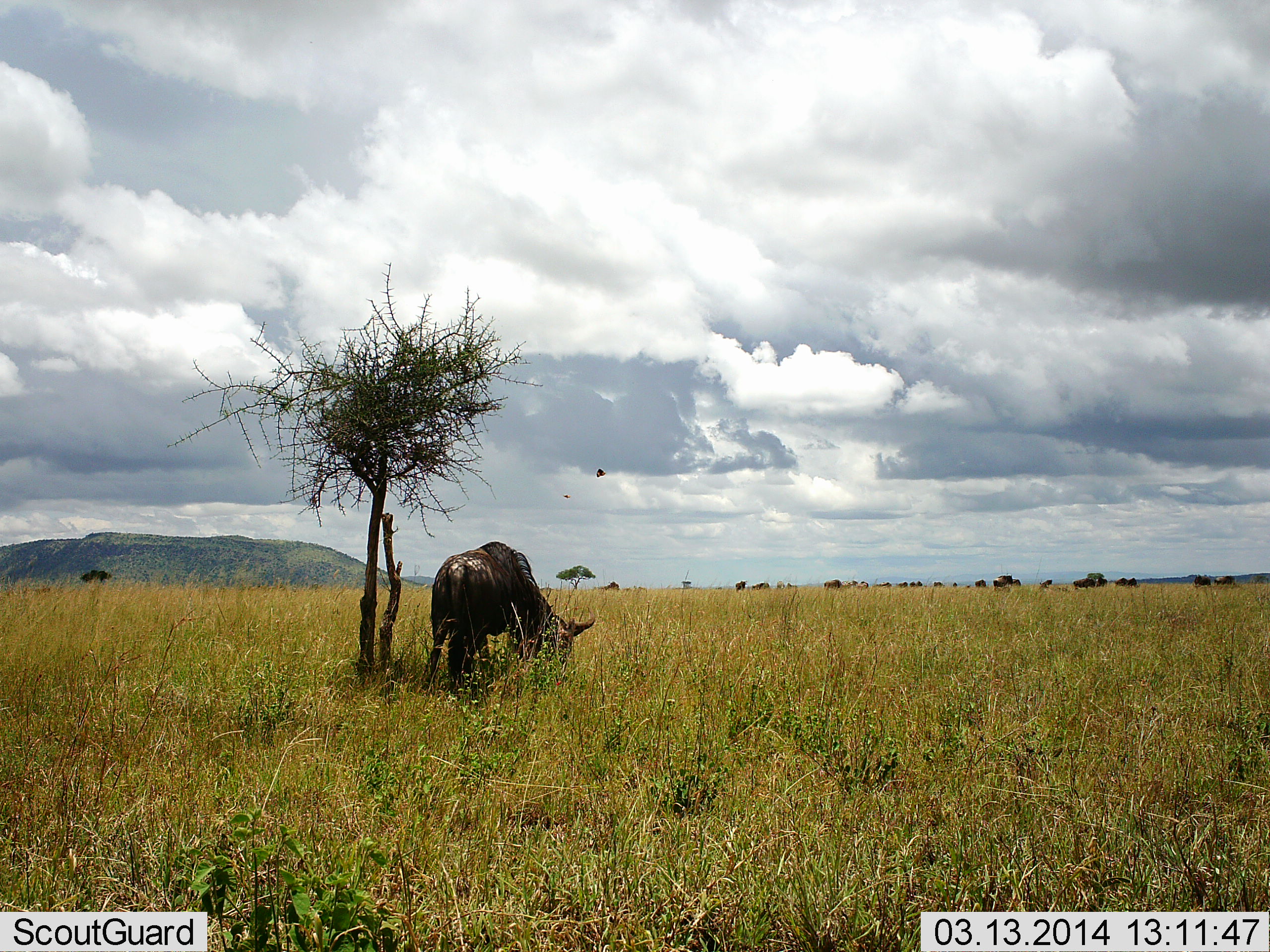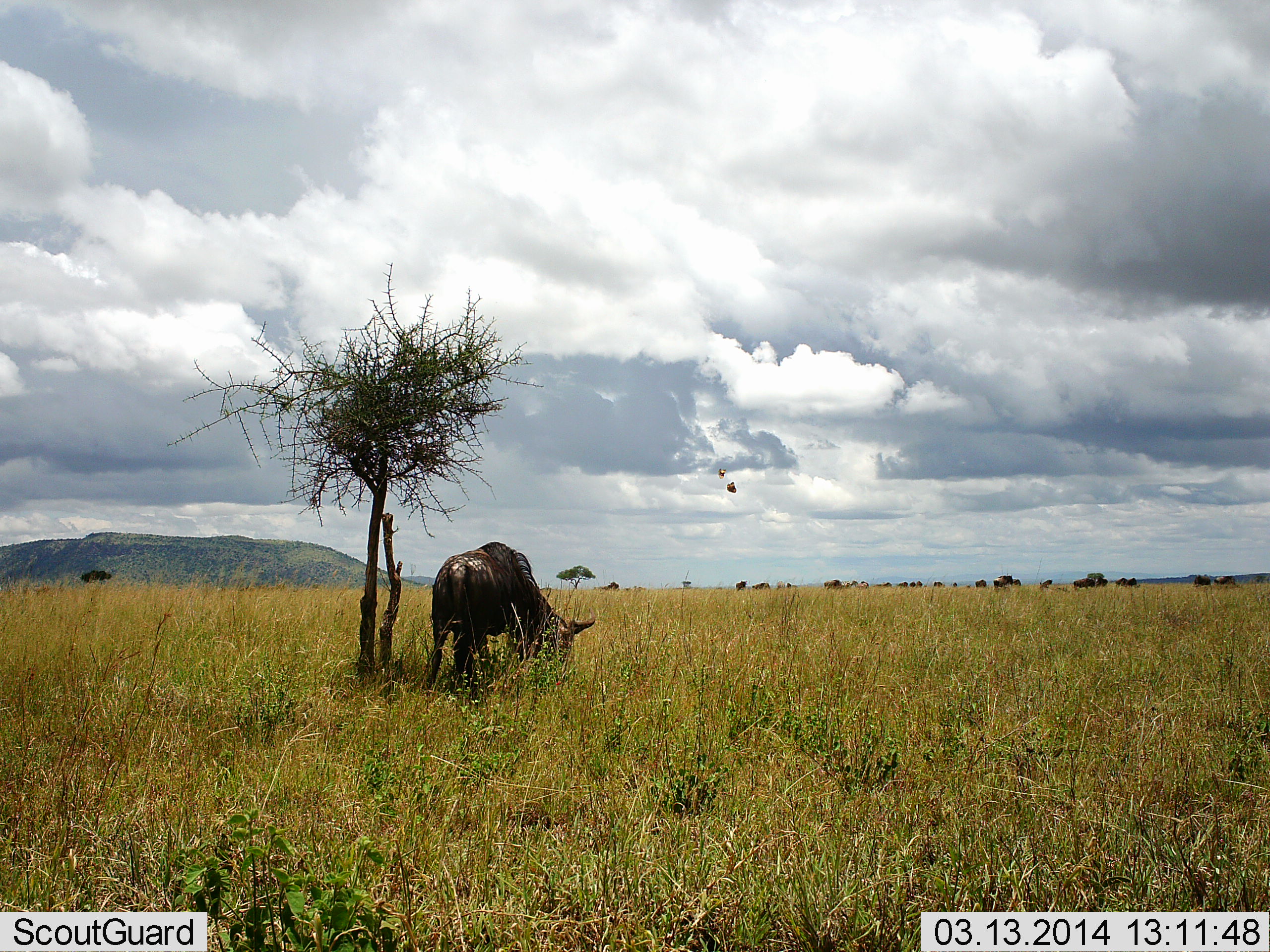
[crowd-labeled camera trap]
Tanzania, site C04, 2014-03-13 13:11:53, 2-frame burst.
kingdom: Animalia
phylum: Chordata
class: Mammalia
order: Artiodactyla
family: Bovidae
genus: Connochaetes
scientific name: Connochaetes taurinus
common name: blue wildebeest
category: wildebeest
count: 1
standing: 25%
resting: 0%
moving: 0%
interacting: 0%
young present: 0%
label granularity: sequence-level